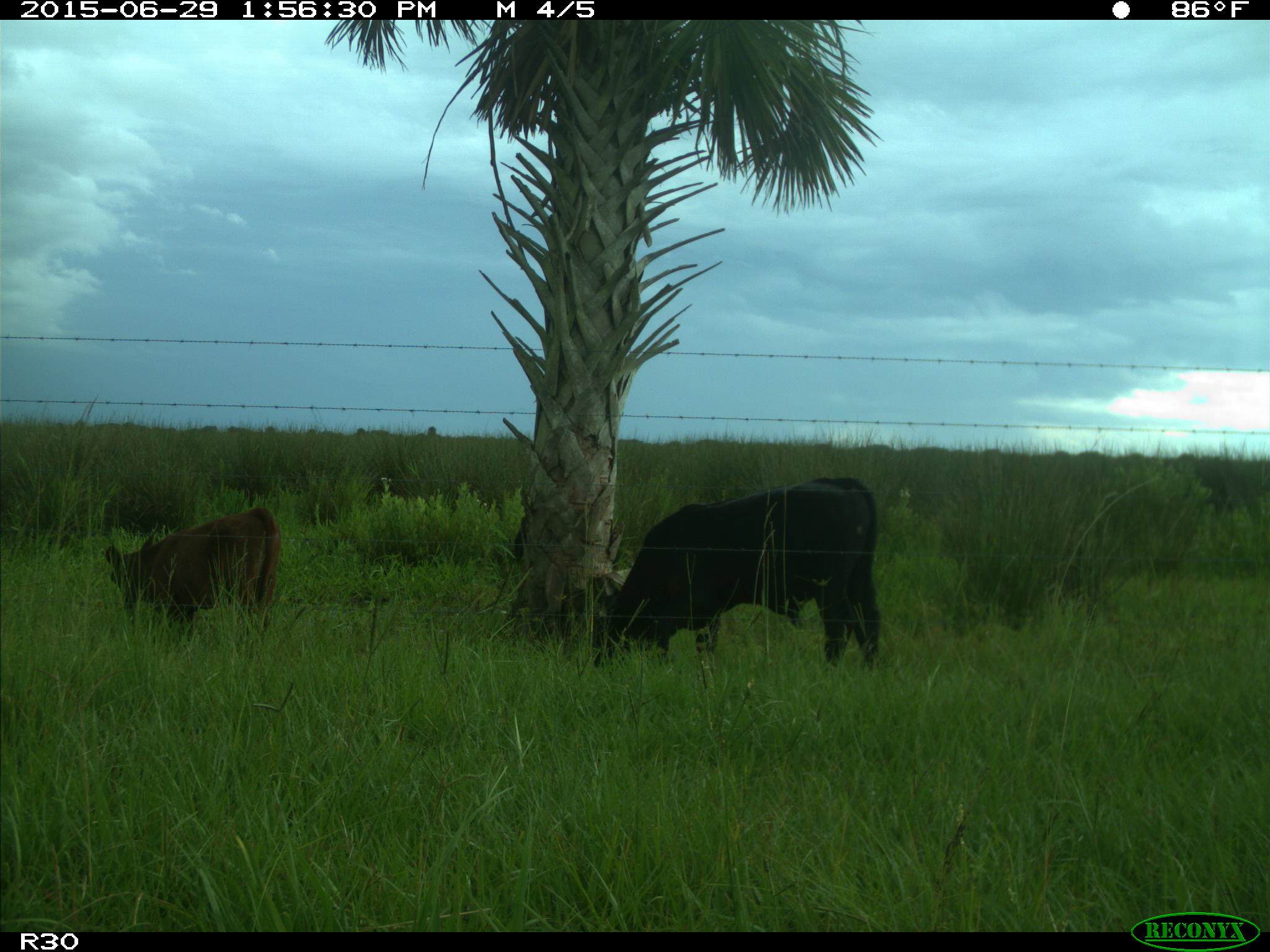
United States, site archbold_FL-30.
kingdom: Animalia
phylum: Chordata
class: Mammalia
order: Artiodactyla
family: Bovidae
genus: Bos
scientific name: Bos taurus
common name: domestic cow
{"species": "Bos taurus (domestic cow)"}